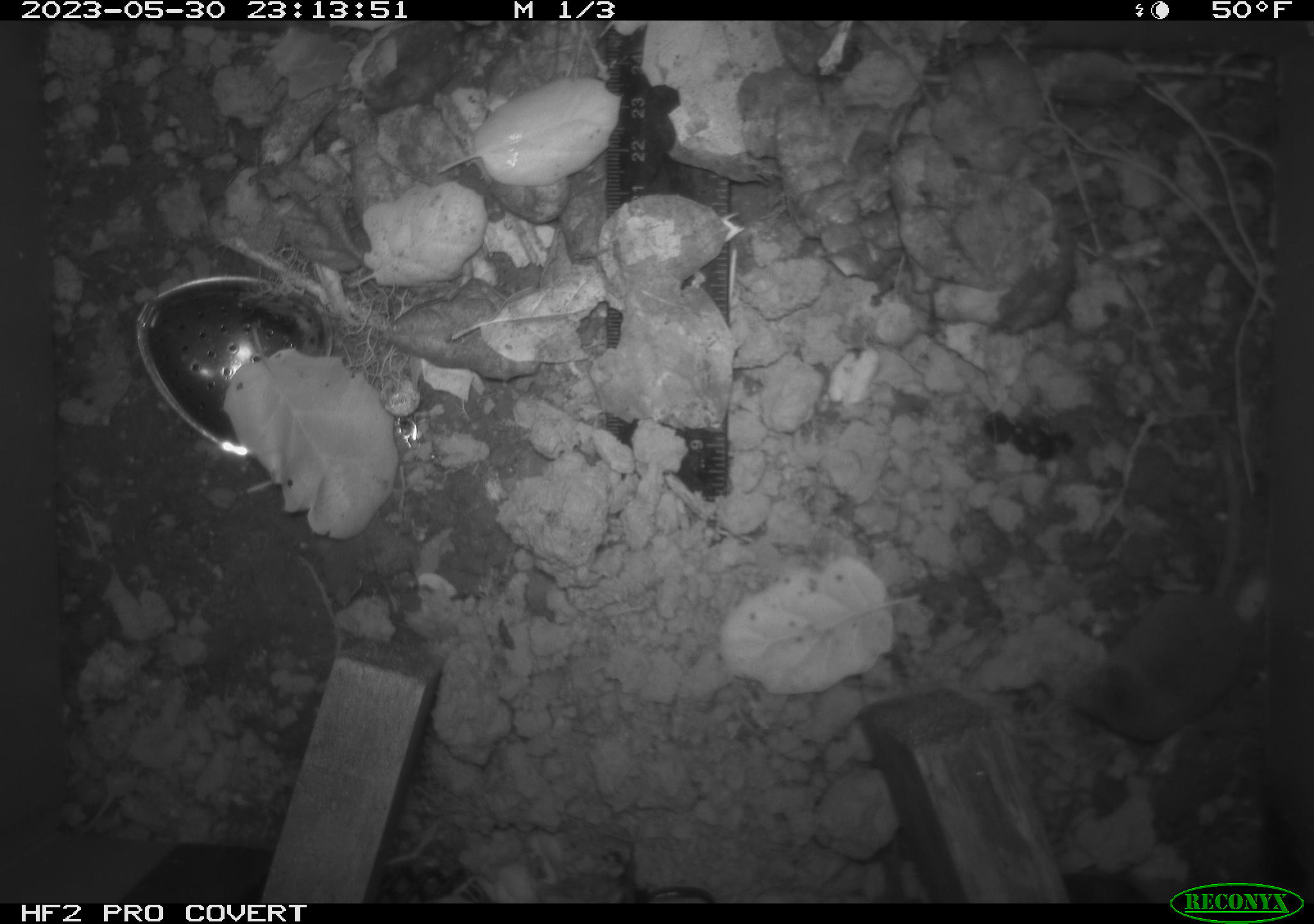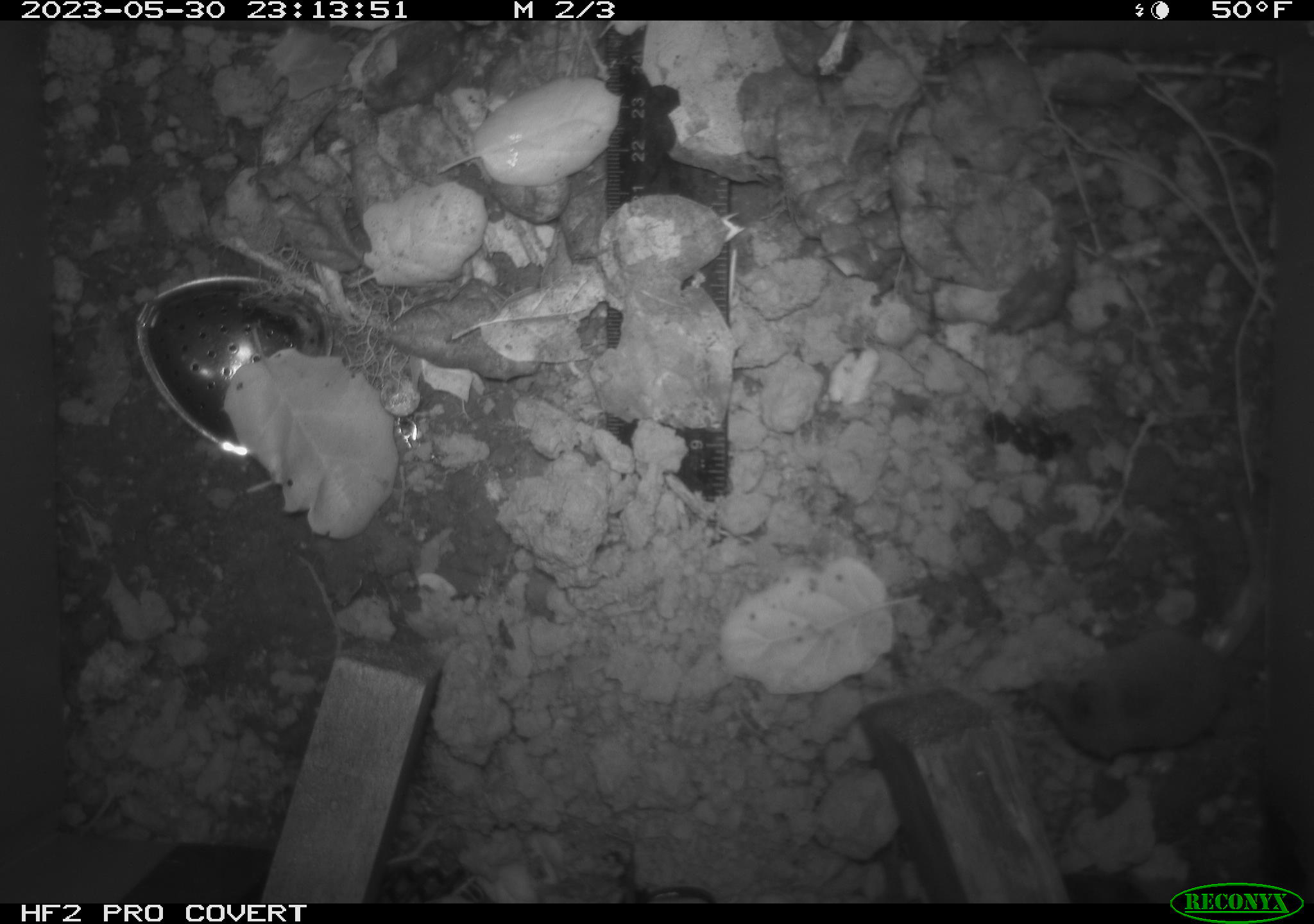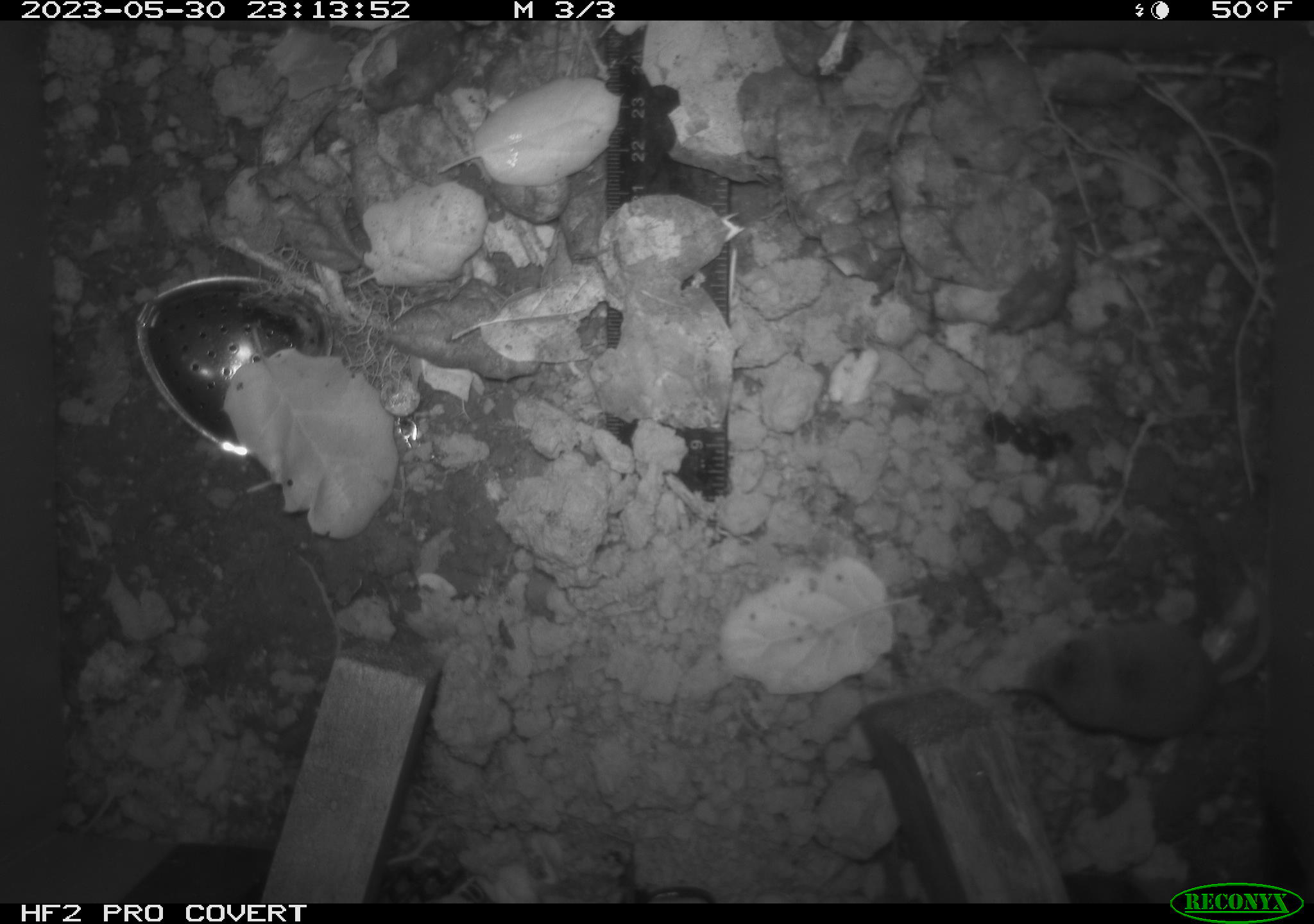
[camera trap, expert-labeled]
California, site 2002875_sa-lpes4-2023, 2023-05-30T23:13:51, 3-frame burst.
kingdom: Animalia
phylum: Chordata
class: Mammalia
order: Eulipotyphla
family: Soricidae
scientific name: Soricidae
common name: shrews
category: soricidae family